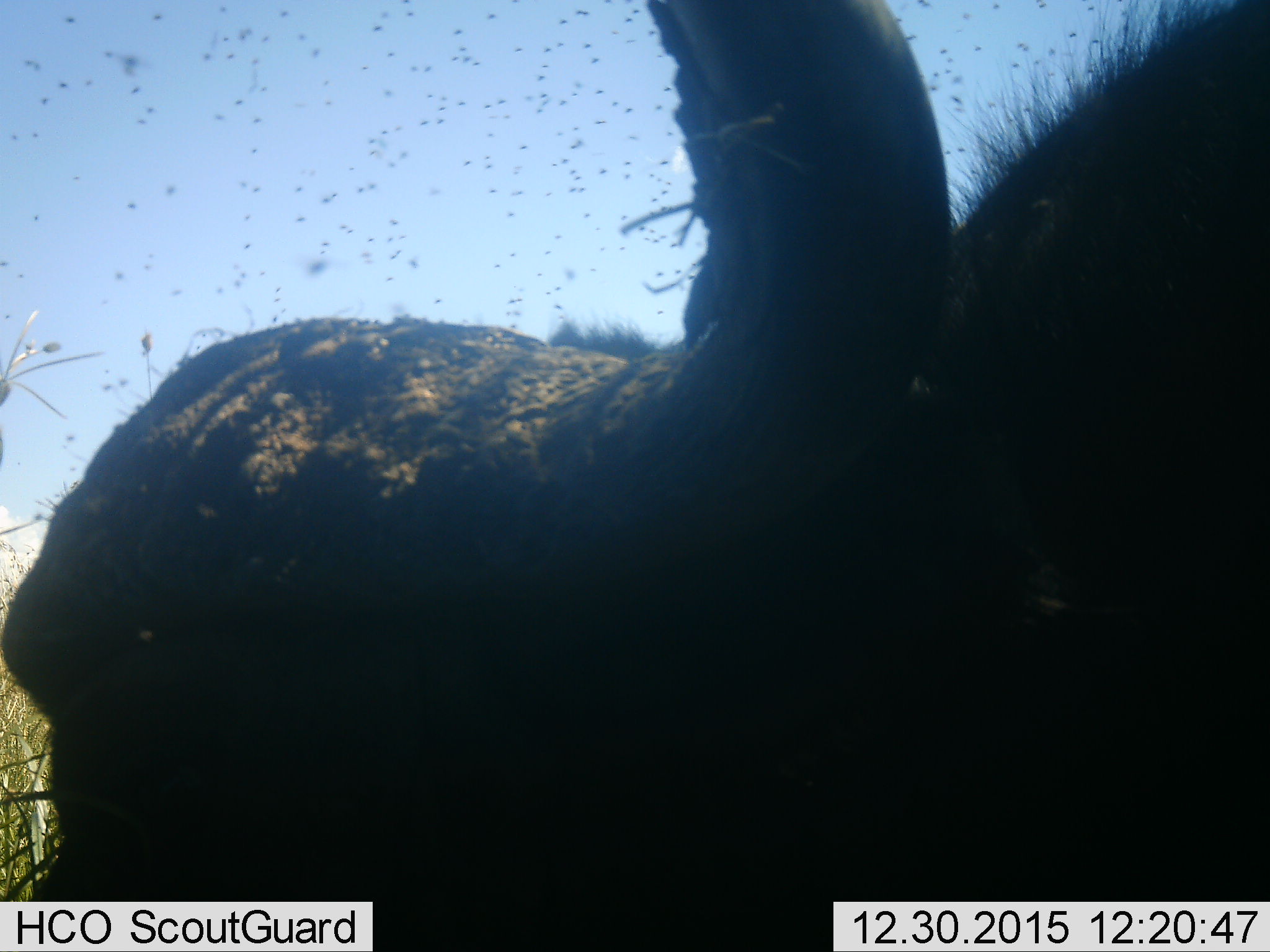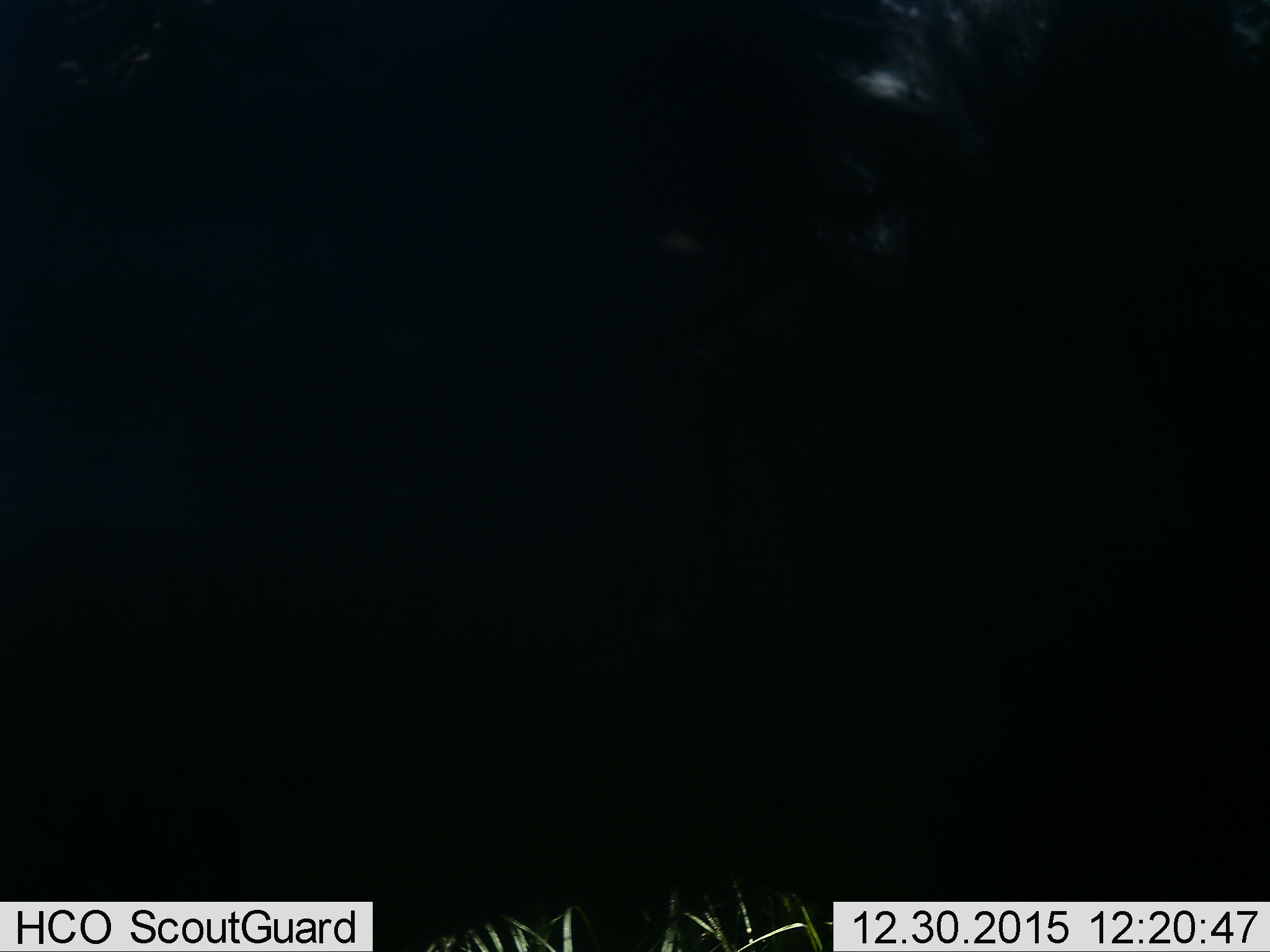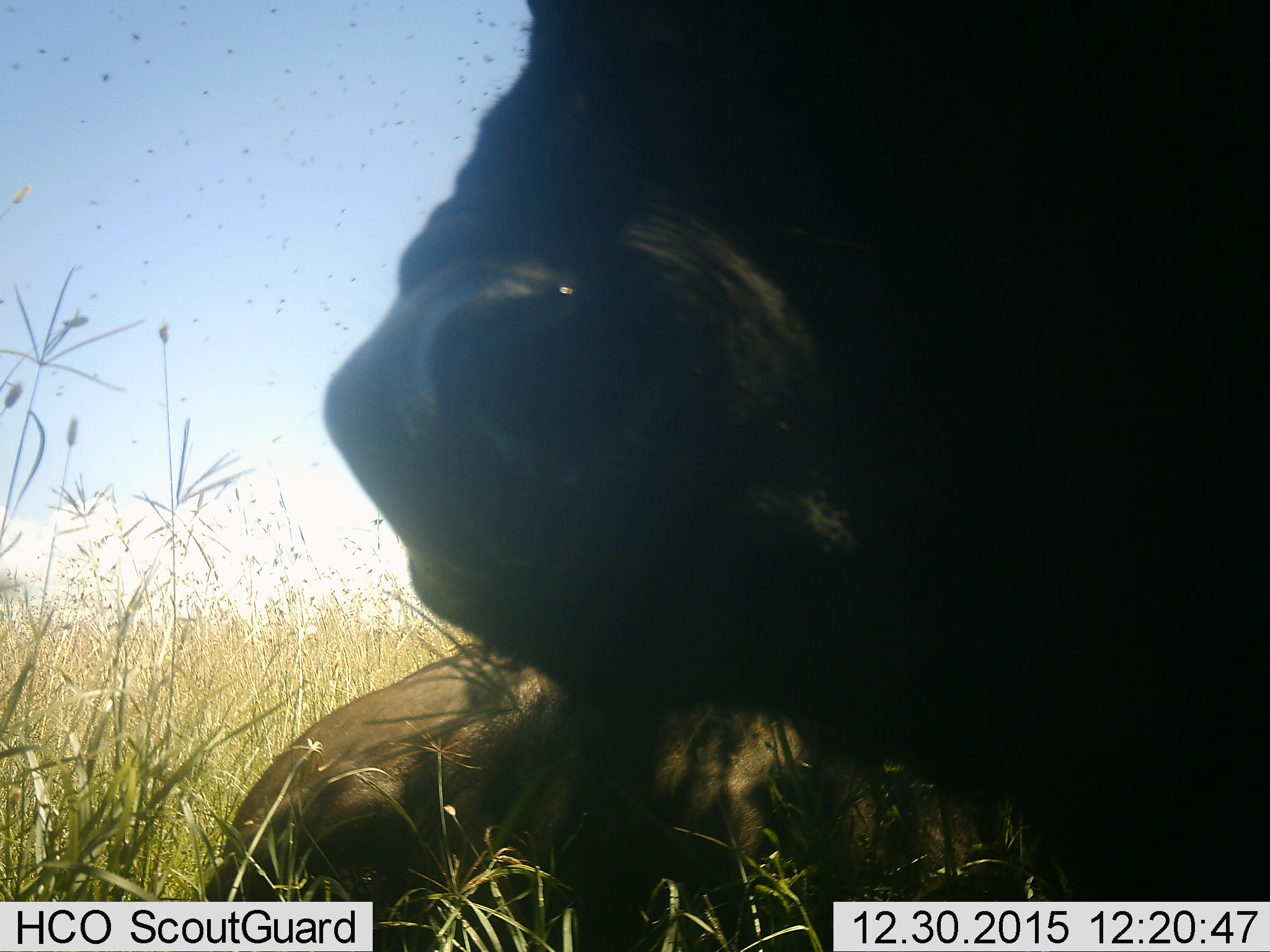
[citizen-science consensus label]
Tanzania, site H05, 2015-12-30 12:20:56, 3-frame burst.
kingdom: Animalia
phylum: Chordata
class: Mammalia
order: Artiodactyla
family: Bovidae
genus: Syncerus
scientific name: Syncerus caffer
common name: cape buffalo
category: buffalo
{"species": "buffalo (cape buffalo) (Syncerus caffer)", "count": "1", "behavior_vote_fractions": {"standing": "11%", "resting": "78%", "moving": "33%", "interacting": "0%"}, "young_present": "0%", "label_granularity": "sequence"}